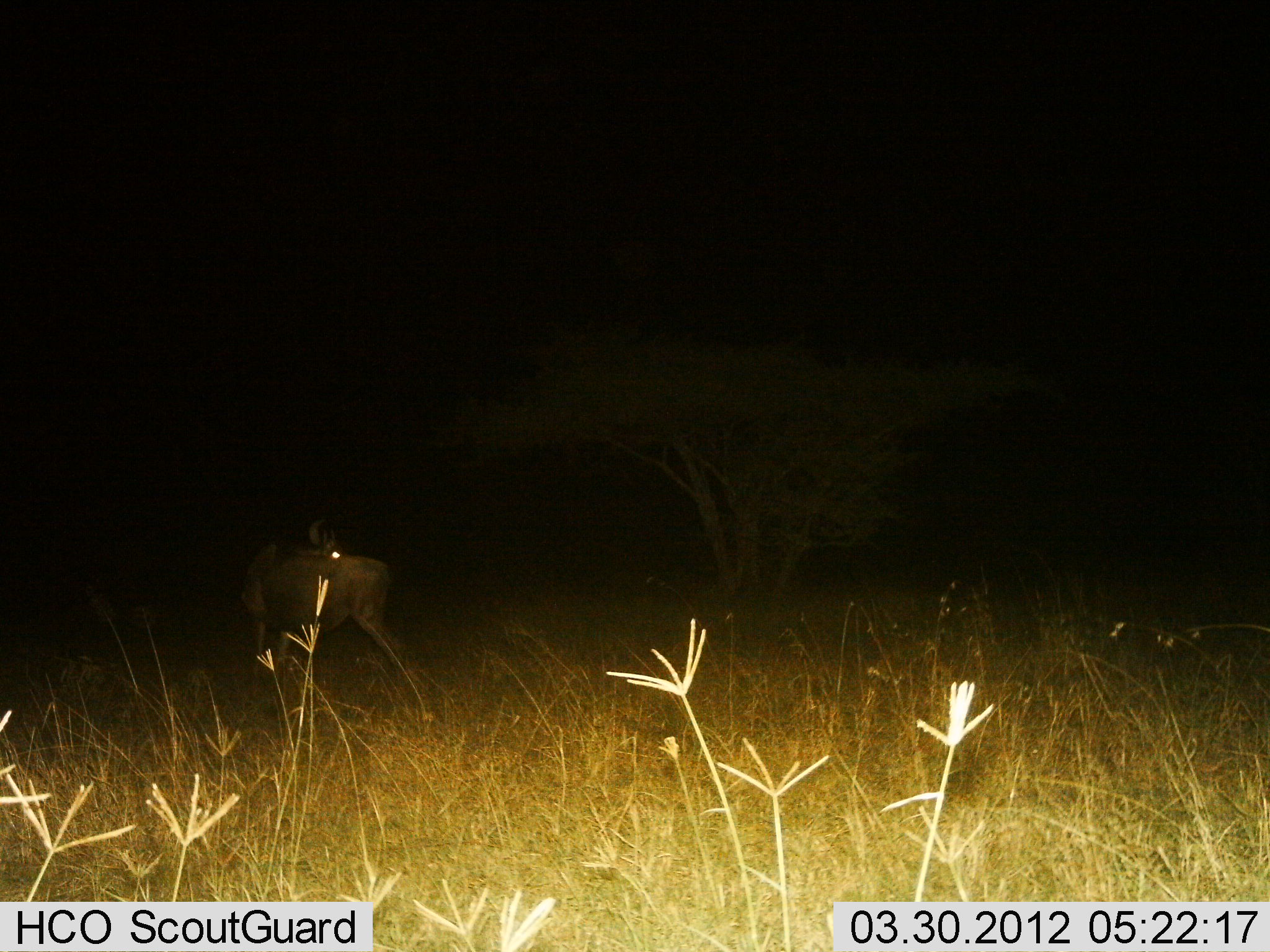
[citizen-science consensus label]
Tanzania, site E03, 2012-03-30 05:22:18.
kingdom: Animalia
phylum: Chordata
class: Mammalia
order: Artiodactyla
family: Bovidae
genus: Connochaetes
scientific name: Connochaetes taurinus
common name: blue wildebeest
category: wildebeest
Wildebeest (blue wildebeest) (Connochaetes taurinus), count 1. Behavior (volunteer vote fractions): standing 67%, resting 0%, moving 33%, interacting 0%. Young present (vote fraction): 0%. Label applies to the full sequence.